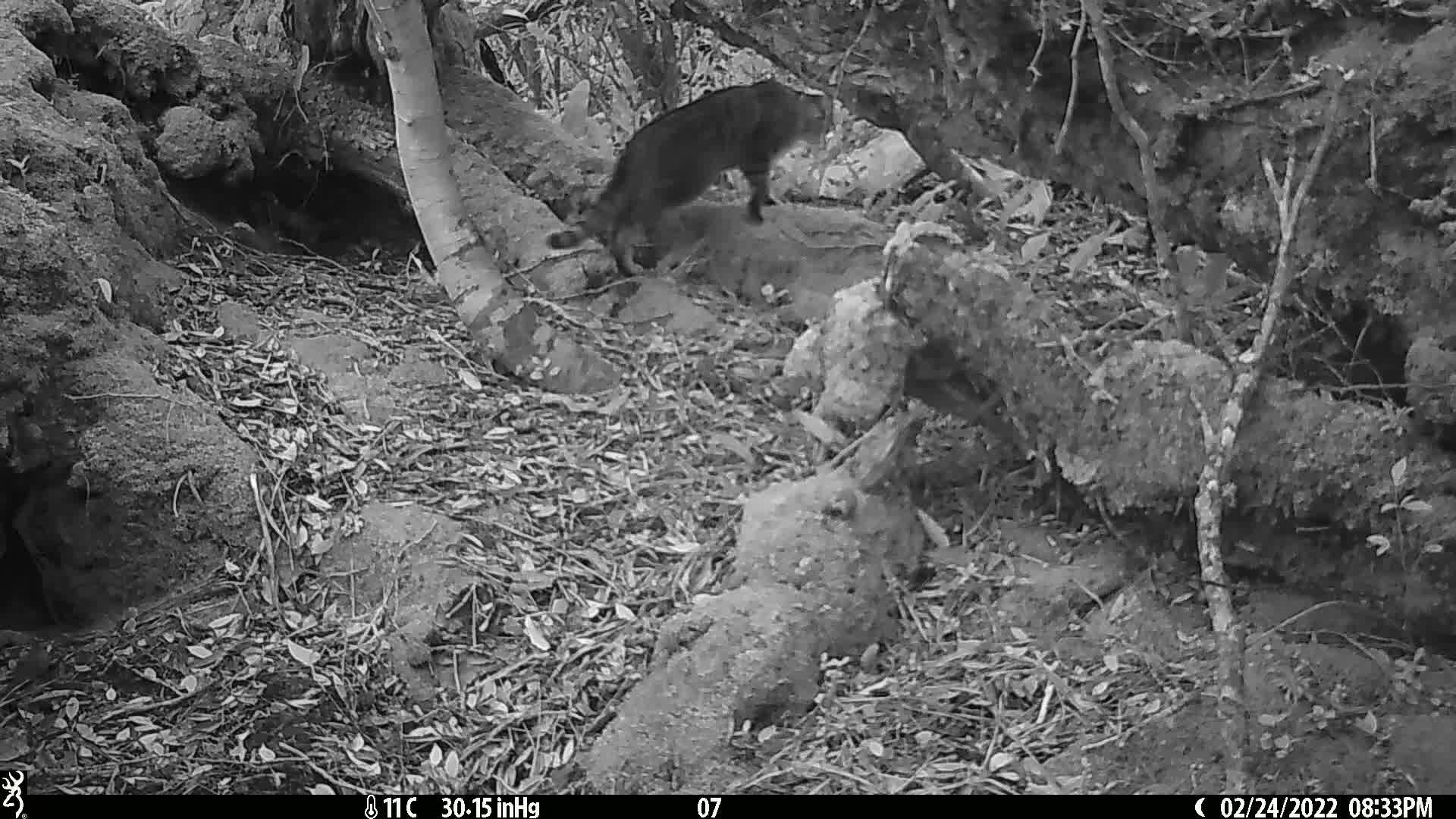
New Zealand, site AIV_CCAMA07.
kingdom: Animalia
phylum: Chordata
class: Mammalia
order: Carnivora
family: Felidae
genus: Felis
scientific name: Felis catus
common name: domestic cat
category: cat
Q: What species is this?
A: Cat (domestic cat) (Felis catus).